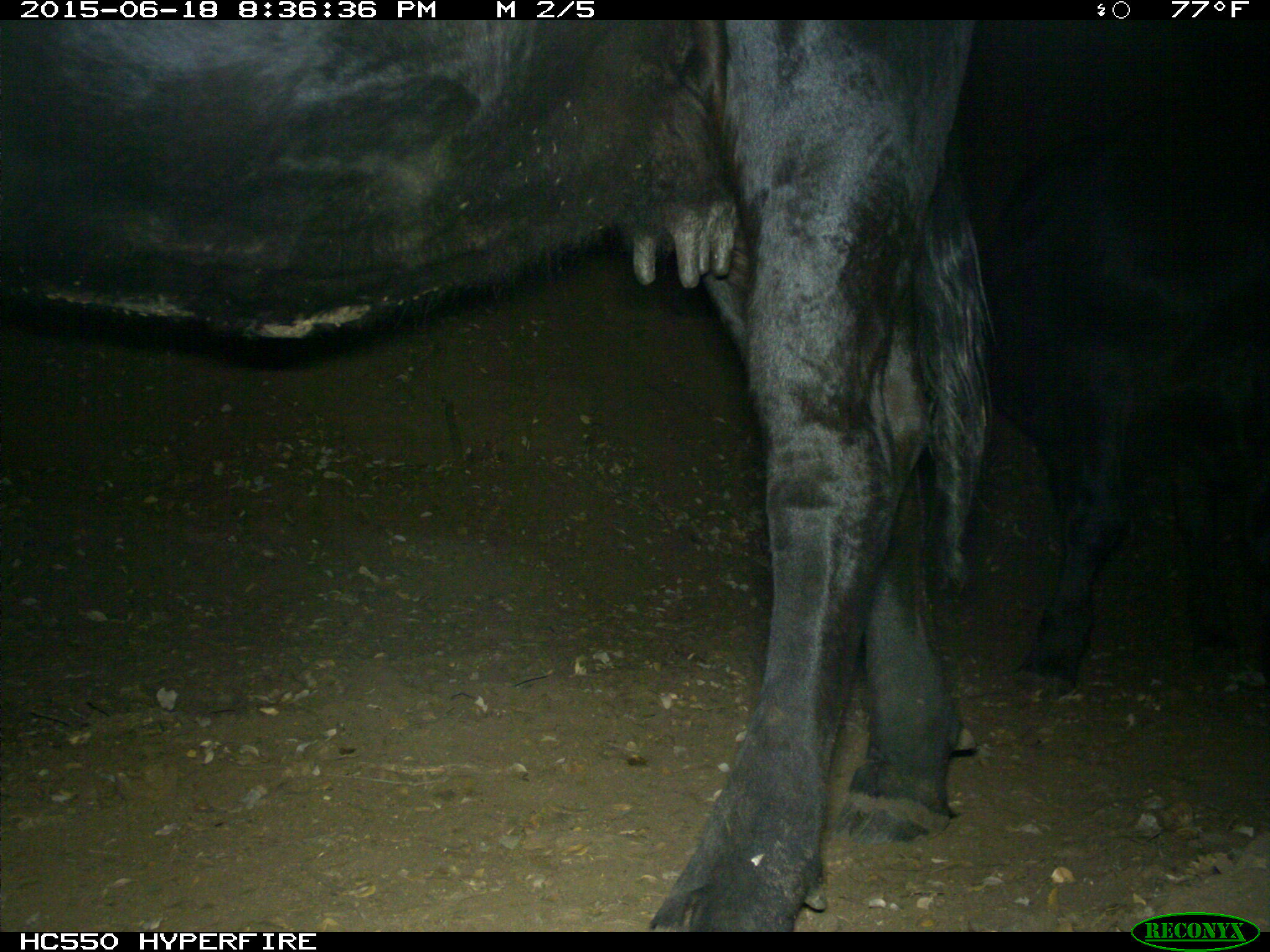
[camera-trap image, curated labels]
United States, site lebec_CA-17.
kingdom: Animalia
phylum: Chordata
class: Mammalia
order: Artiodactyla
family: Bovidae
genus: Bos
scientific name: Bos taurus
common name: domestic cow